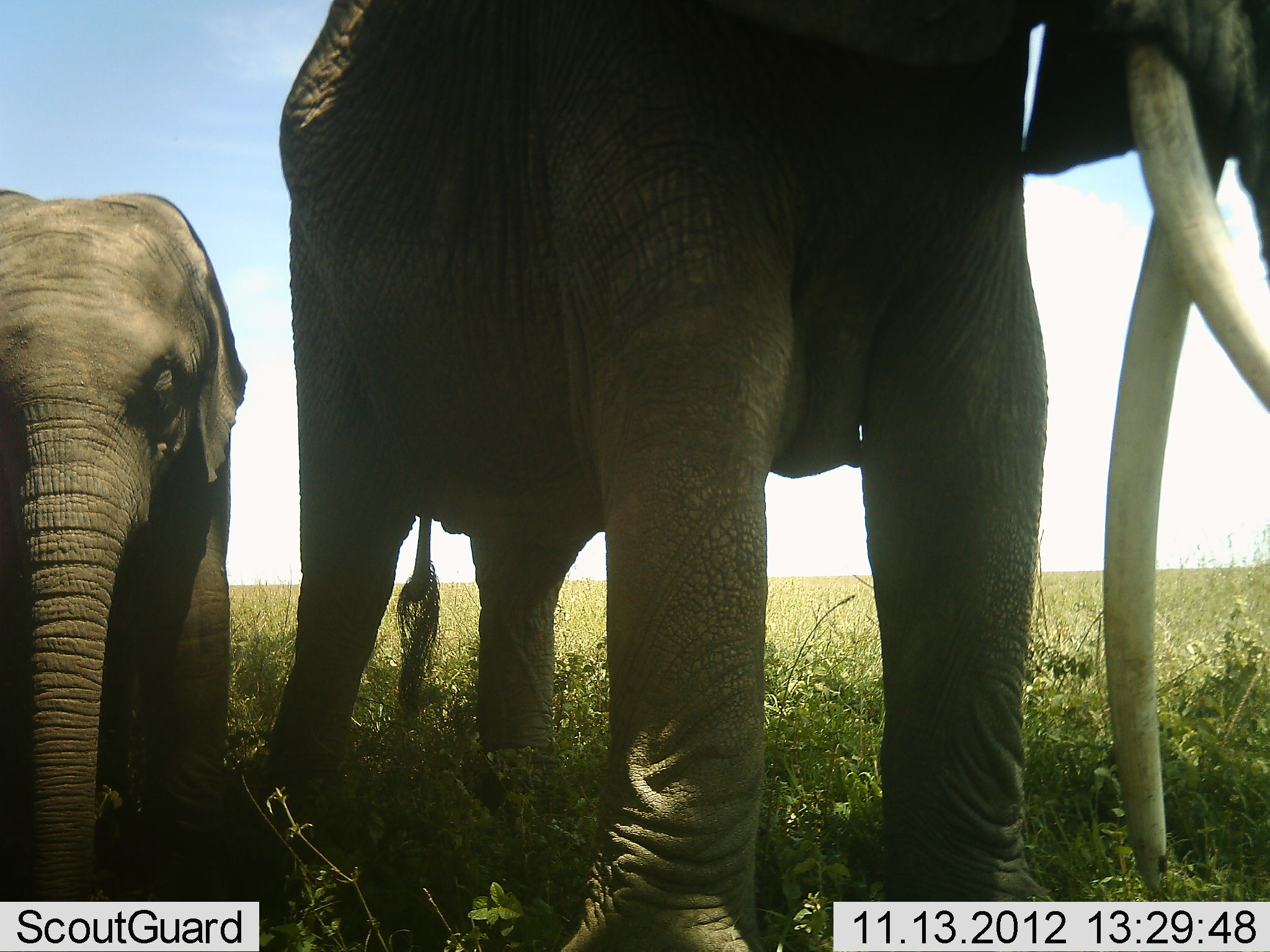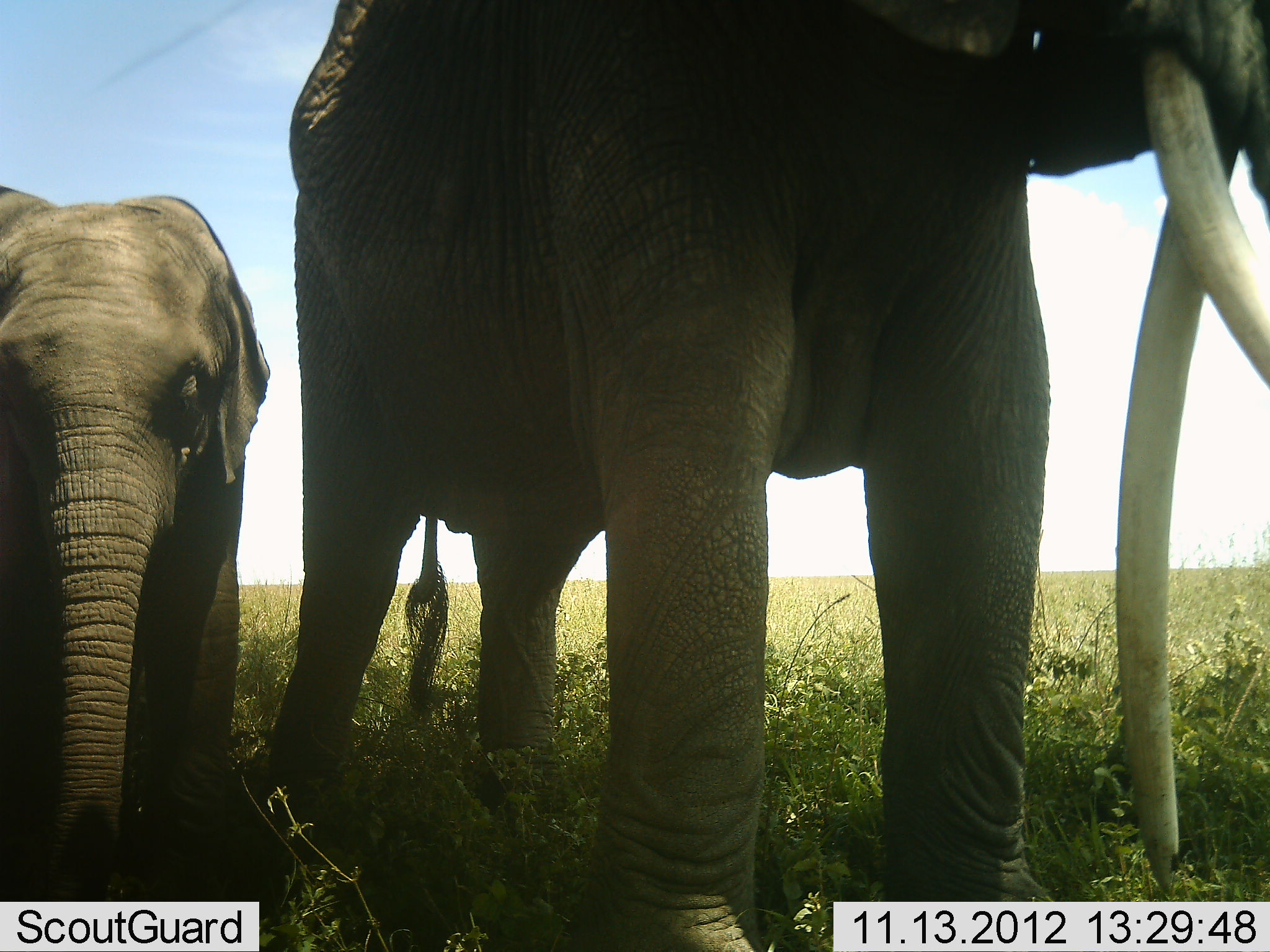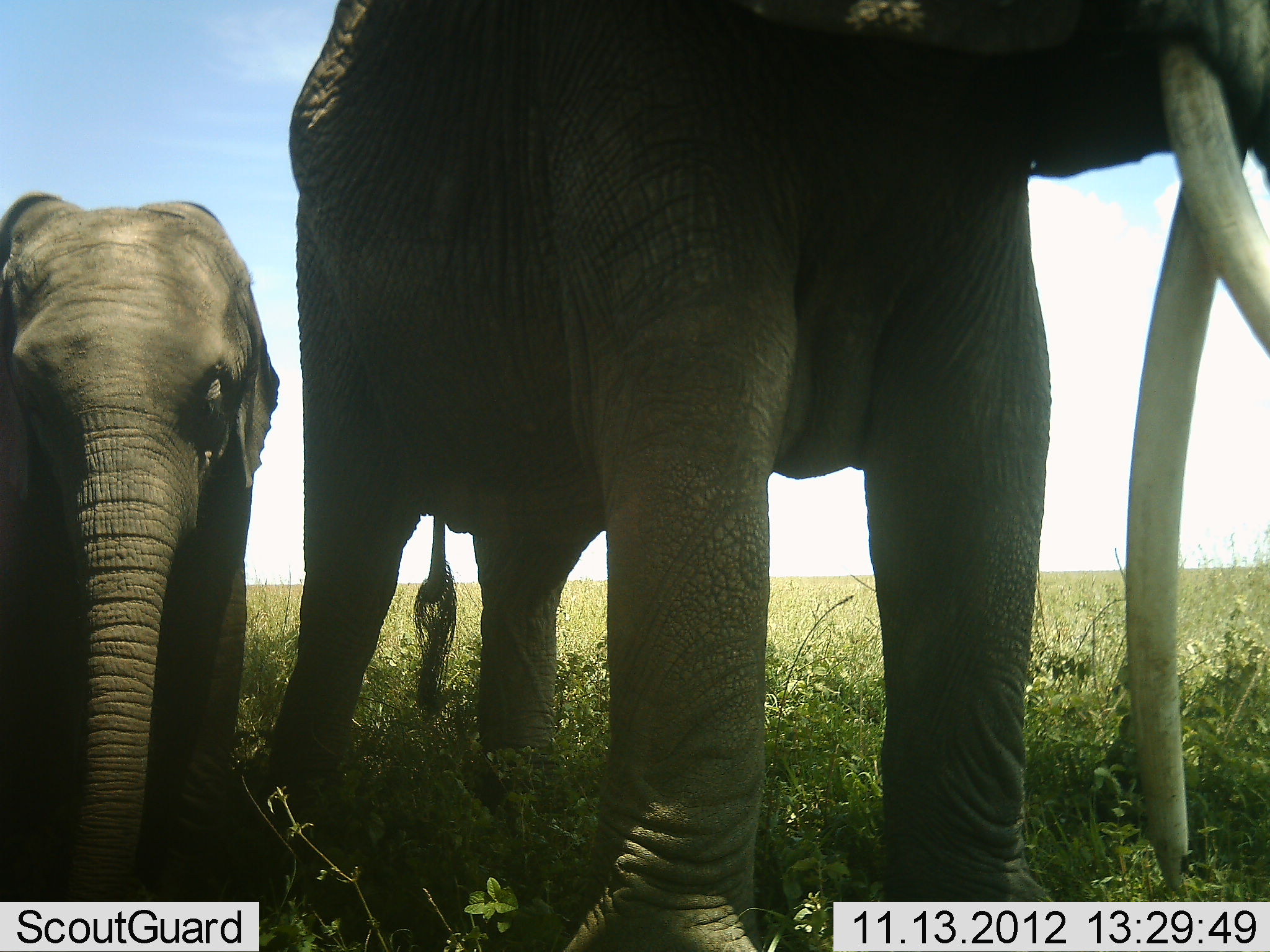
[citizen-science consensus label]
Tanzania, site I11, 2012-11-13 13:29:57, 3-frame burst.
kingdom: Animalia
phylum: Chordata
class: Mammalia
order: Proboscidea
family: Elephantidae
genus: Loxodonta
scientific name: Loxodonta africana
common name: african bush elephant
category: elephant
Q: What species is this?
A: Elephant (african bush elephant) (Loxodonta africana).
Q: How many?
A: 2.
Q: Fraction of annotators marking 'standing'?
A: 80%.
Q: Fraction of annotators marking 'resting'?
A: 10%.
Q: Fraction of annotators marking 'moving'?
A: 10%.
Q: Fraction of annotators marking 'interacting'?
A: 0%.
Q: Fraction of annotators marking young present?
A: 60%.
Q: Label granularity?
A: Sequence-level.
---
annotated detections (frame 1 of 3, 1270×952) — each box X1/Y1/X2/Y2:
animal: 257/0/1269/951; 1/188/249/952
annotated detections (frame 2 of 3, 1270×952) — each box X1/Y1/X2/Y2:
animal: 263/1/1269/952; 1/185/271/952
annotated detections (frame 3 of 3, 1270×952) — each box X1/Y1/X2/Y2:
animal: 263/0/1270/952; 0/189/282/951